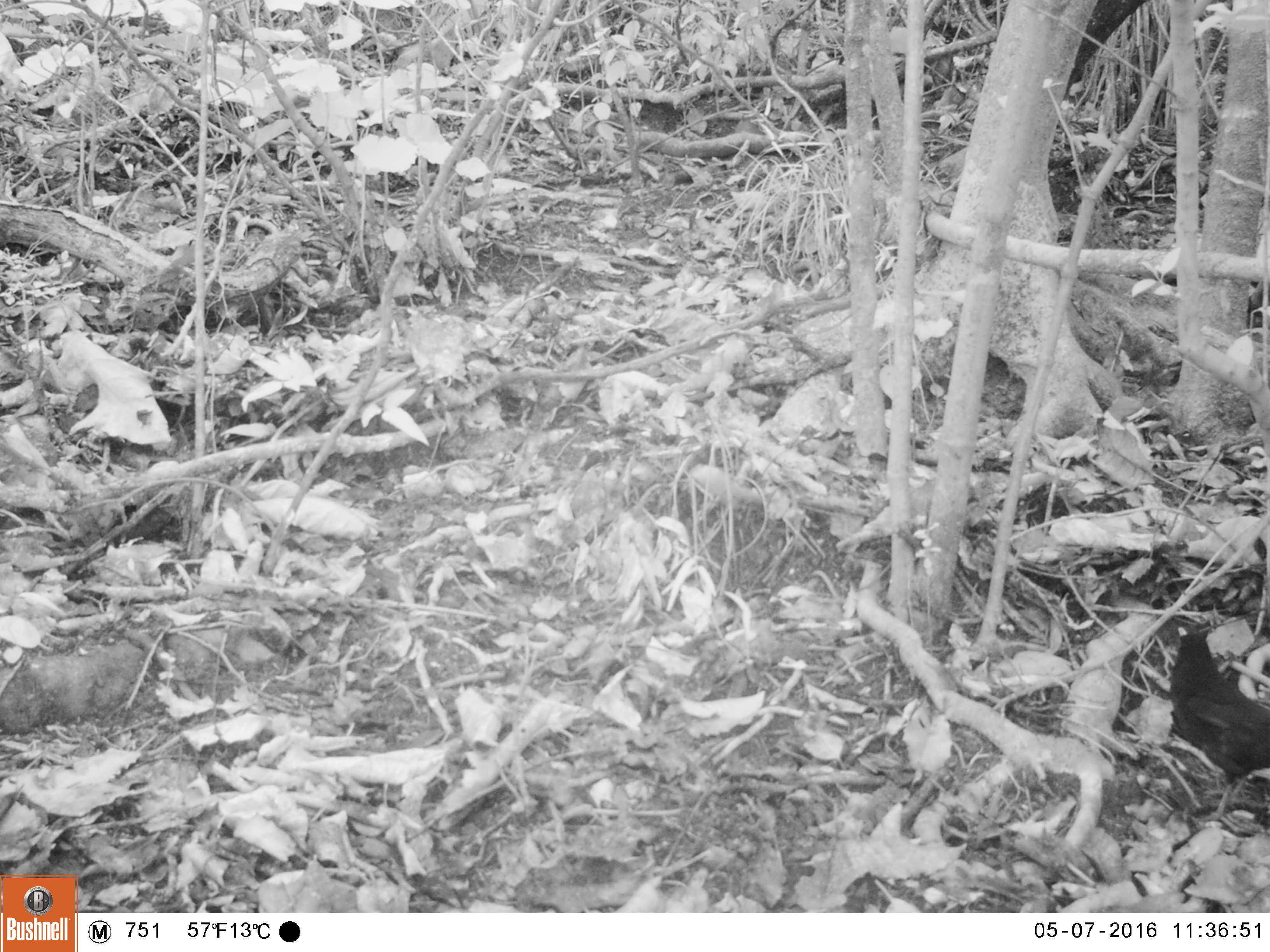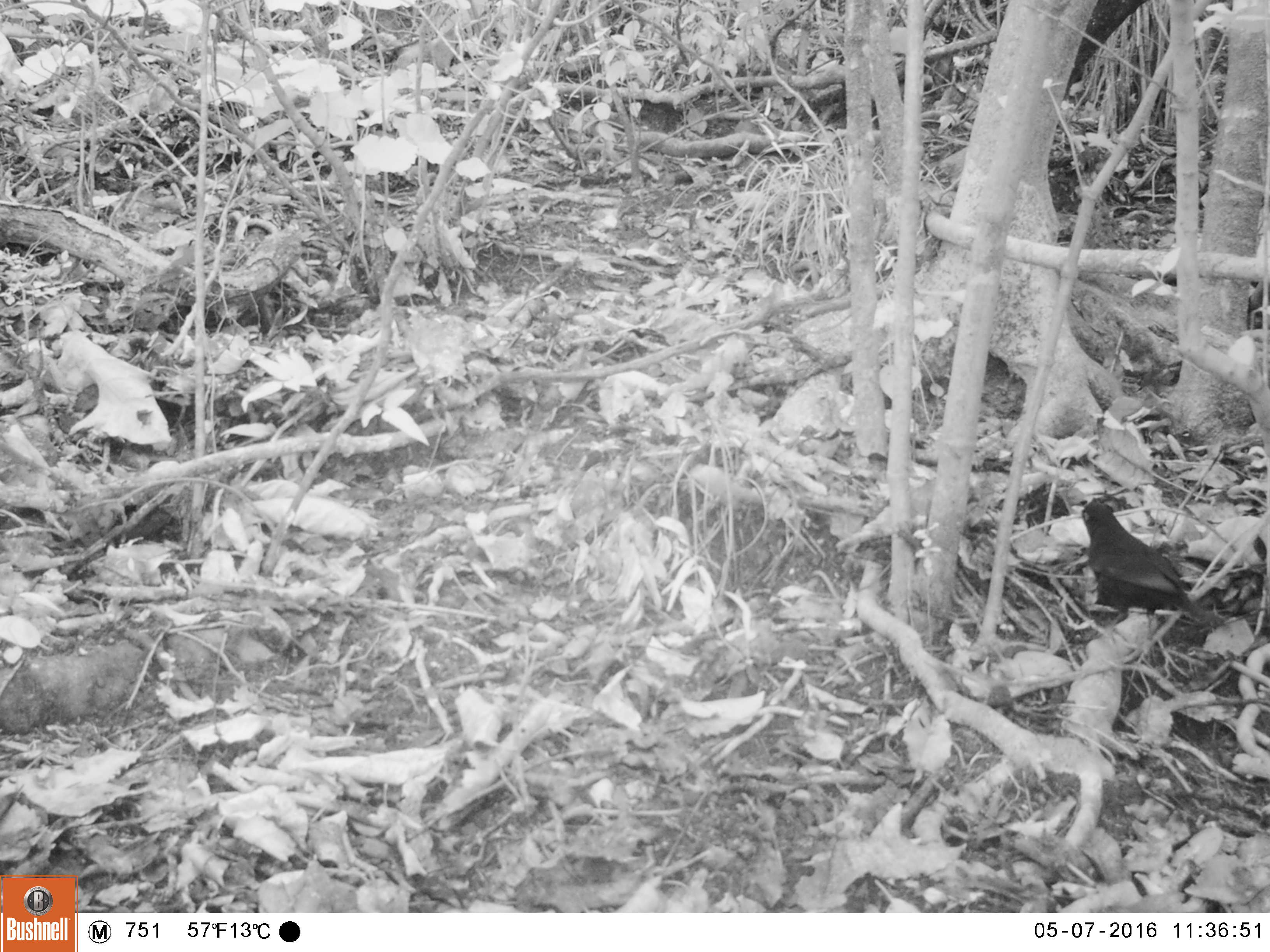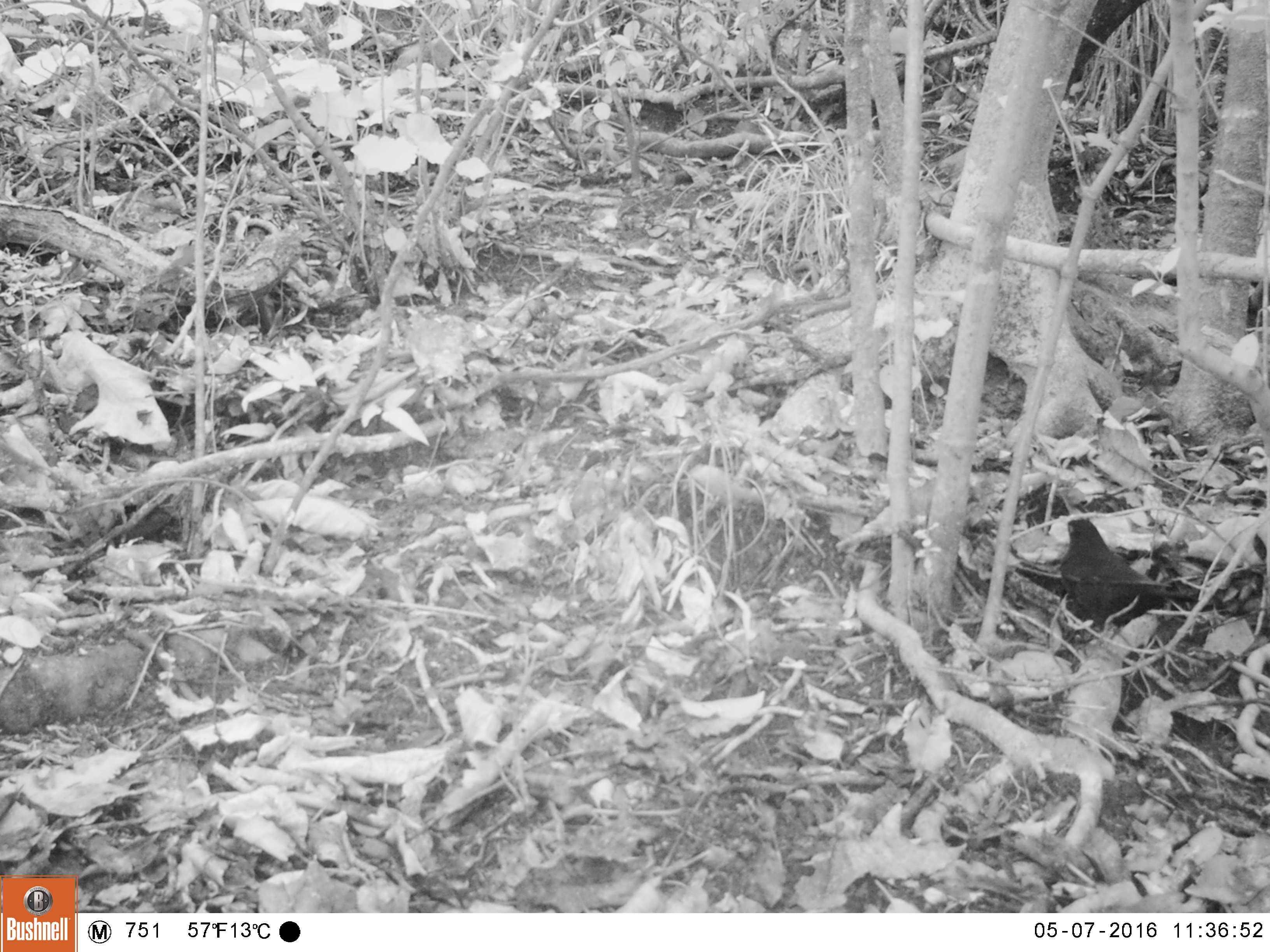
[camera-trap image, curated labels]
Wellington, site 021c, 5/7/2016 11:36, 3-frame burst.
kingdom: Animalia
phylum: Chordata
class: Aves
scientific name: Aves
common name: bird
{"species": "bird (Aves)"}